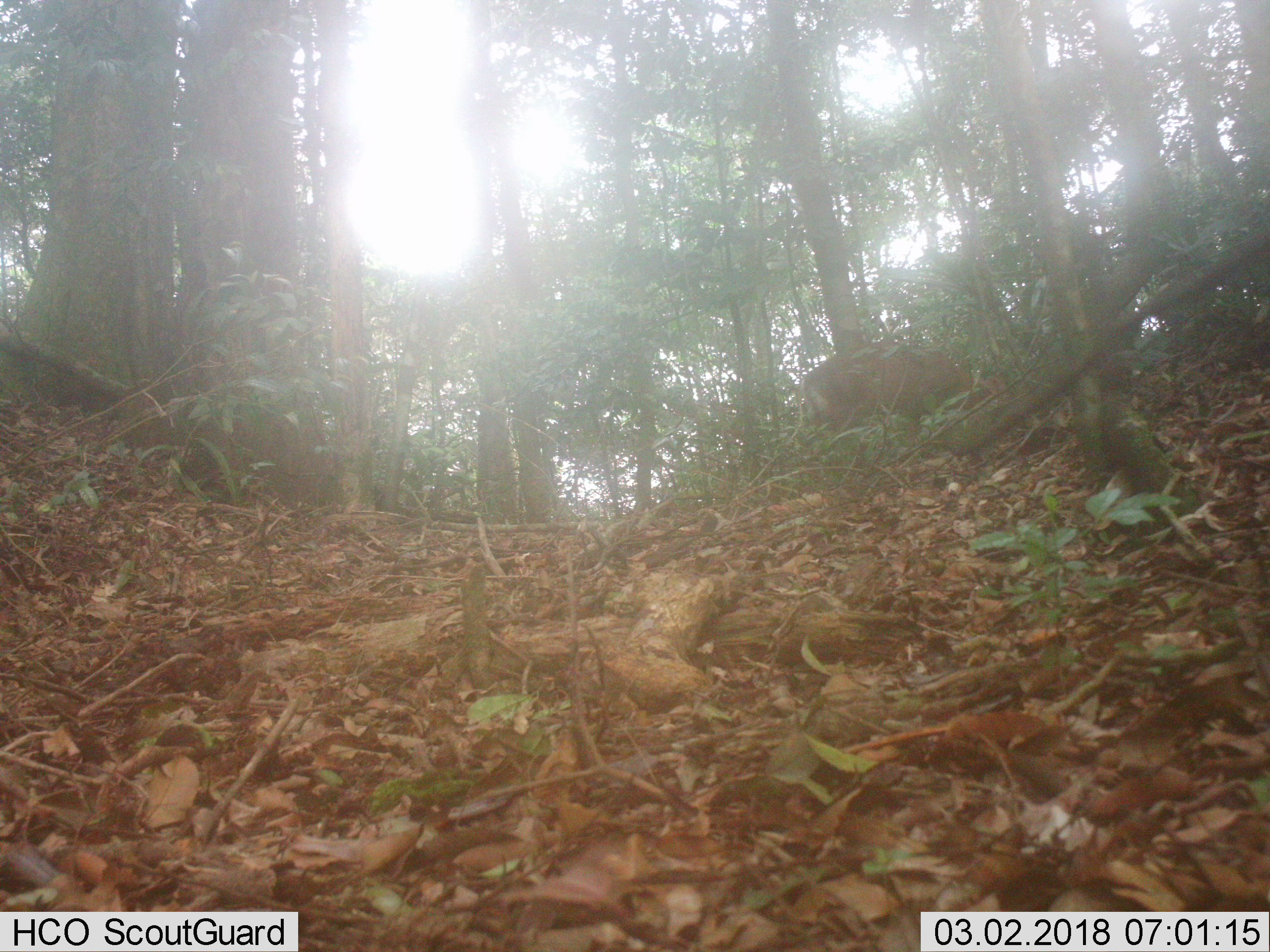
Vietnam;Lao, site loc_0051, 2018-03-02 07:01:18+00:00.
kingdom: Animalia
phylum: Chordata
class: Mammalia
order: Artiodactyla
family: Cervidae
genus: Muntiacus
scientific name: Muntiacus rooseveltorum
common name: roosevelt's muntjac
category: roosevelts muntjac group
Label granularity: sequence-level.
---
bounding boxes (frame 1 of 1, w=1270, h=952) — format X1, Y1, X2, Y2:
roosevelts muntjac group: 785, 343, 1012, 444